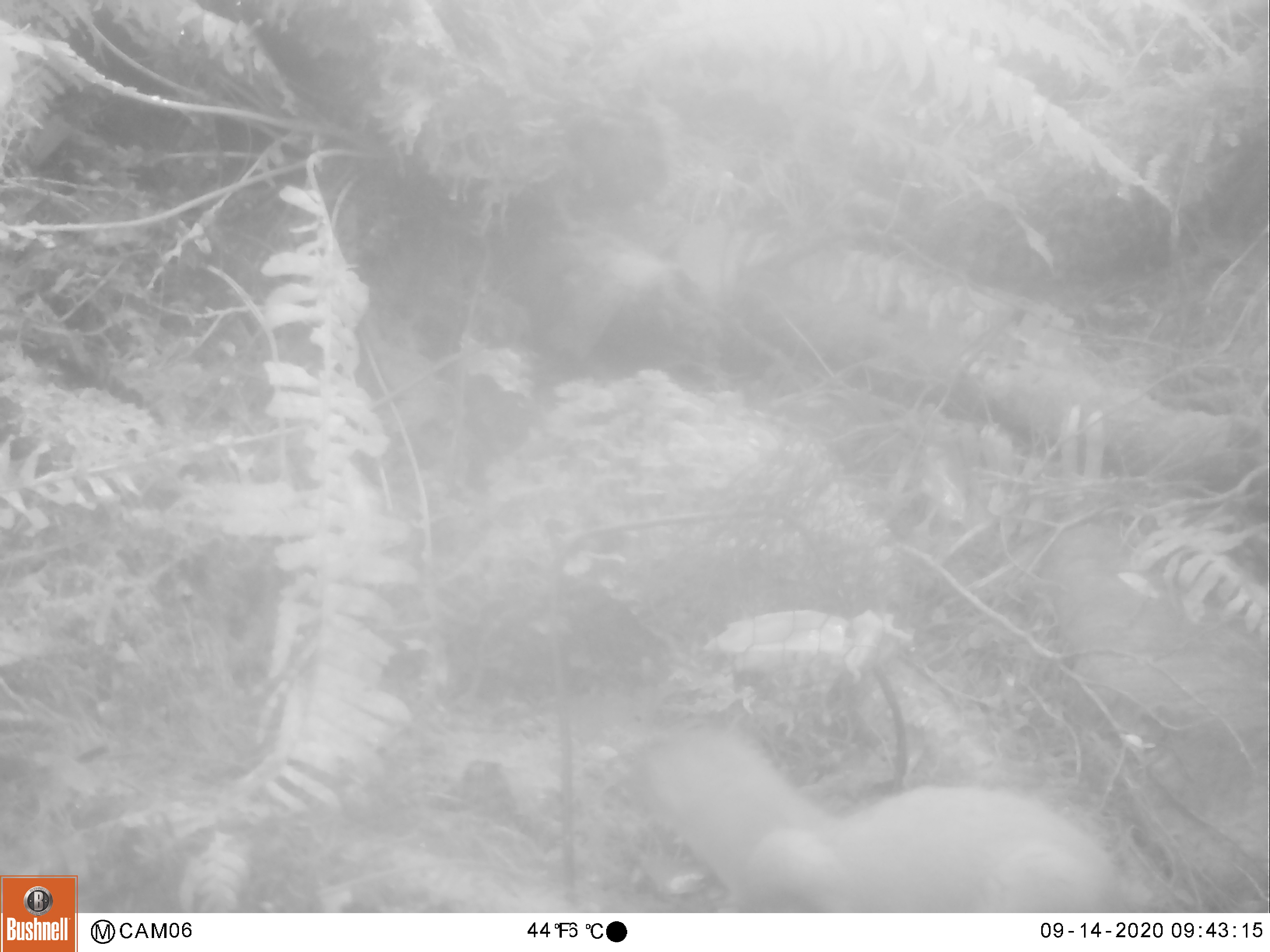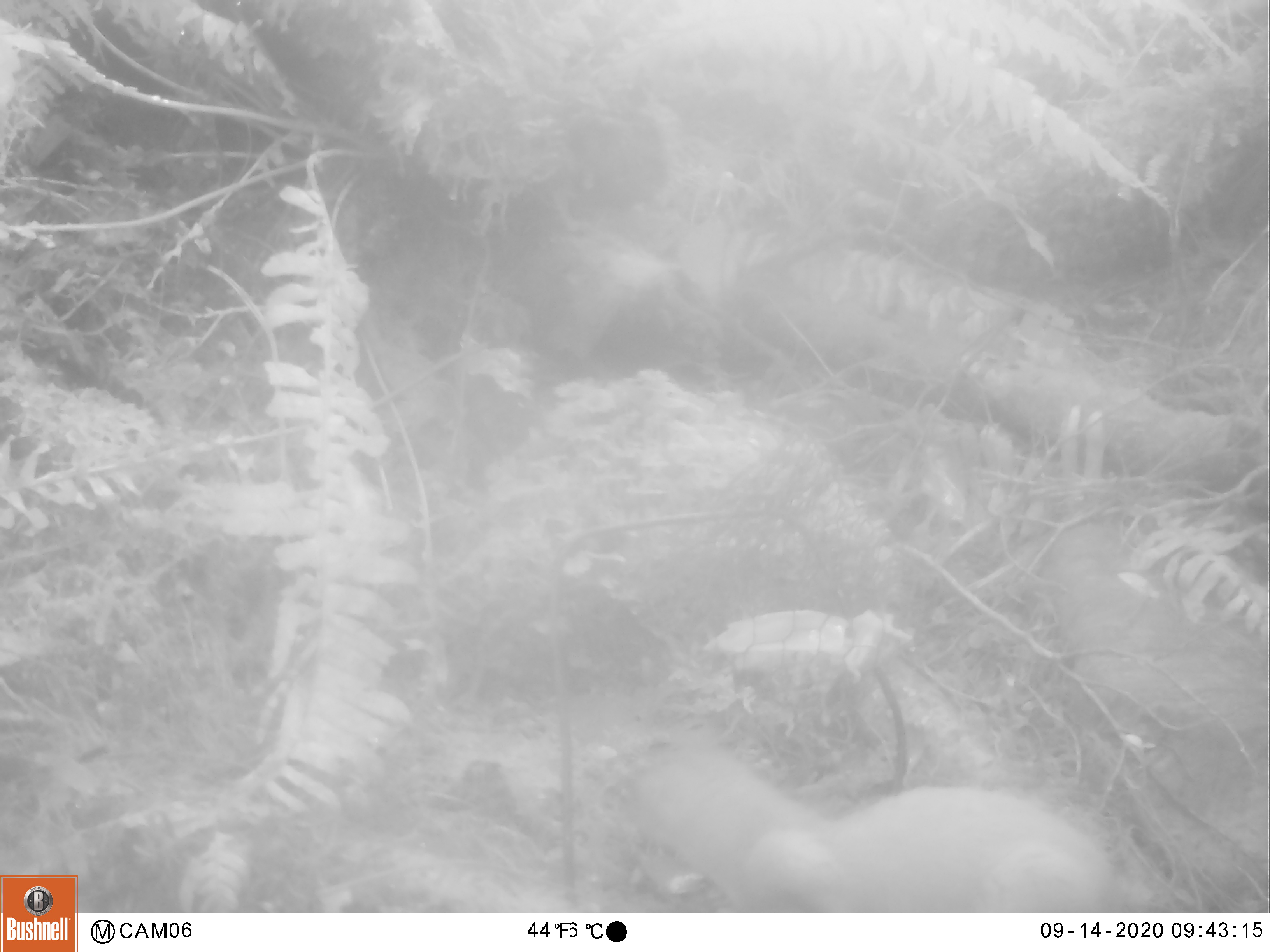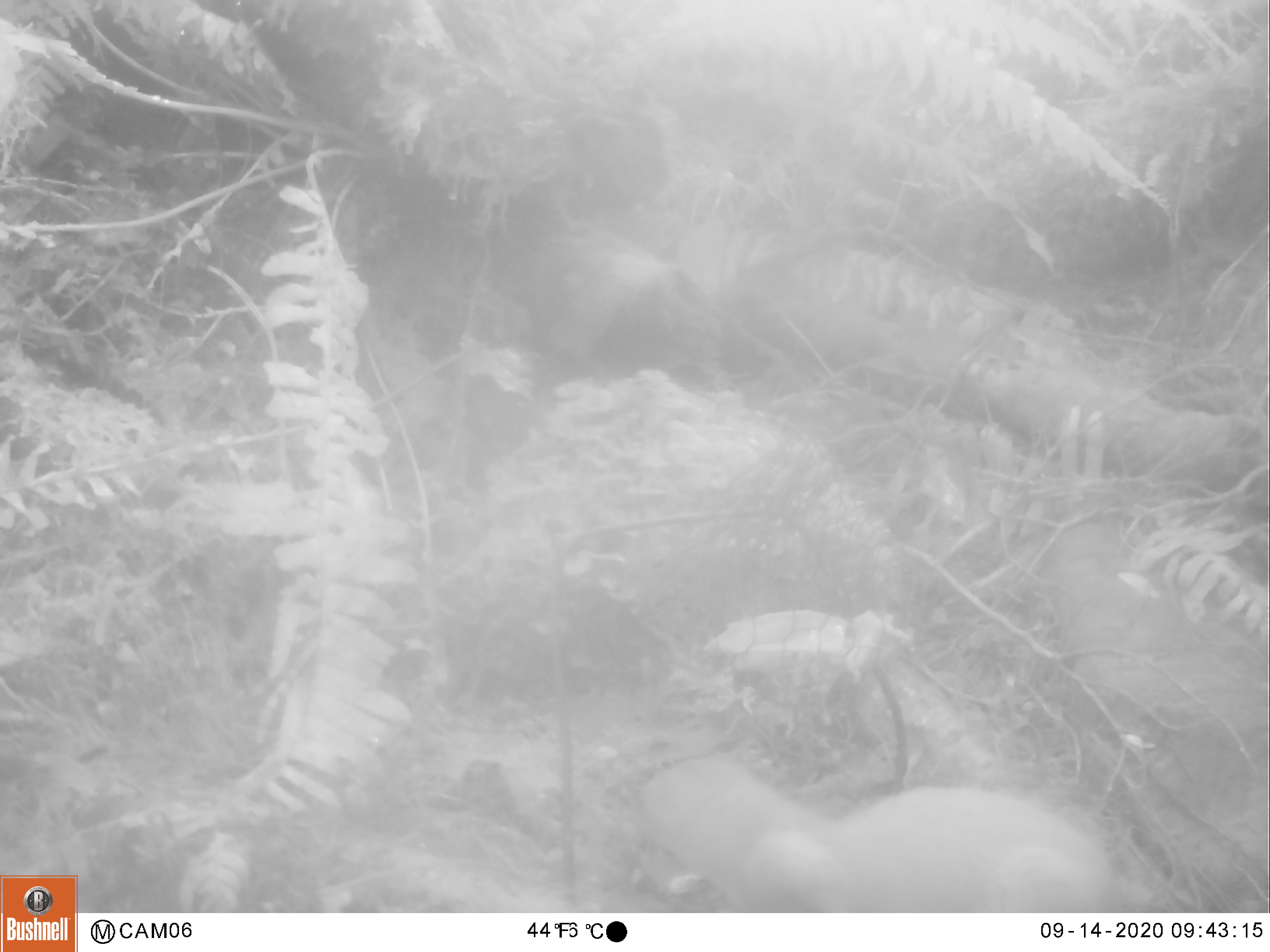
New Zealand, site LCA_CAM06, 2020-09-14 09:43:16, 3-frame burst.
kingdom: Animalia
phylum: Chordata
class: Mammalia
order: Carnivora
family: Mustelidae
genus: Mustela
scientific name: Mustela erminea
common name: stoat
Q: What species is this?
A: Stoat (Mustela erminea).